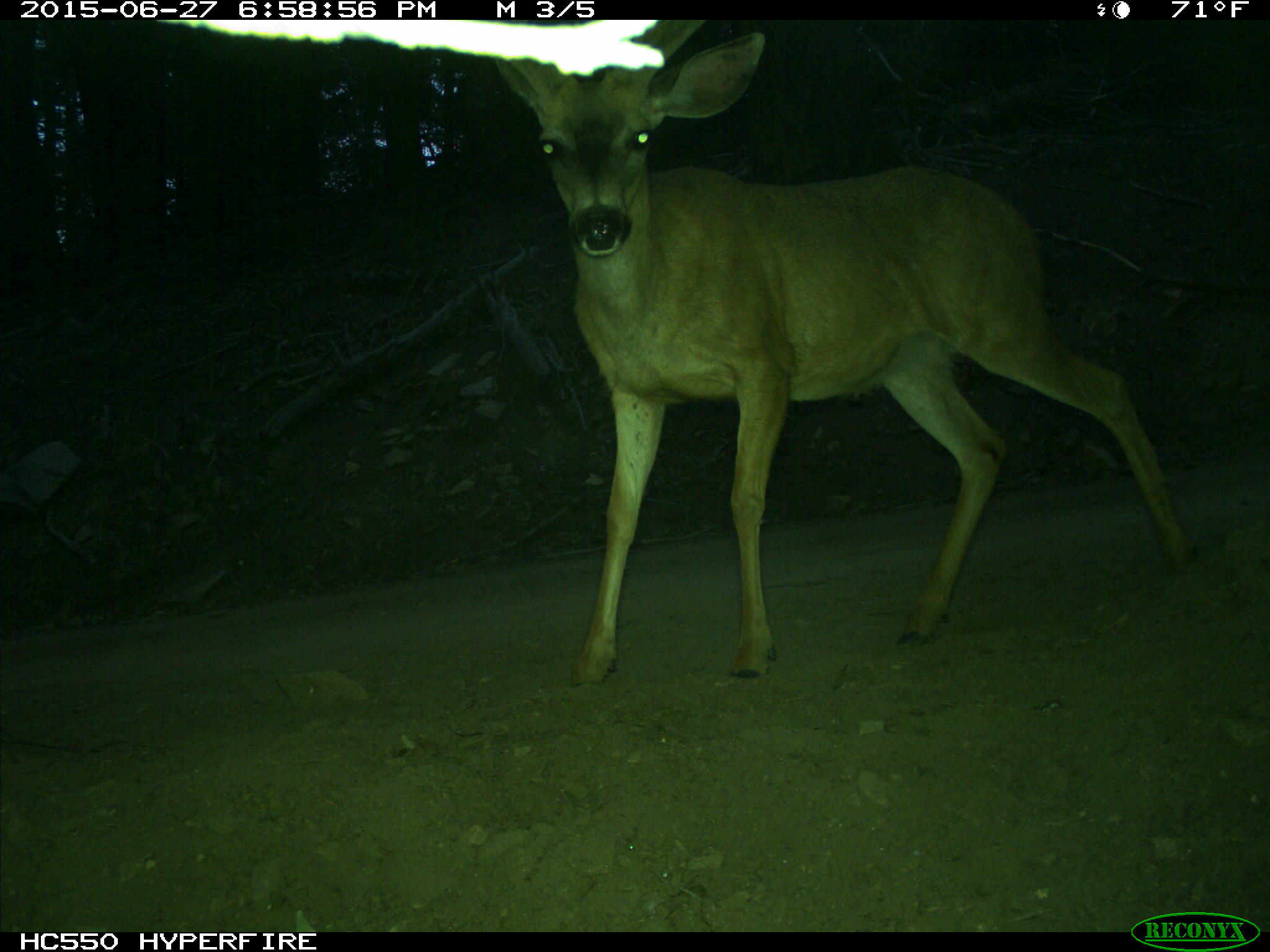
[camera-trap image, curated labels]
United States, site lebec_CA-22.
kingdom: Animalia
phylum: Chordata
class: Mammalia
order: Artiodactyla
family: Cervidae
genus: Odocoileus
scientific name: Odocoileus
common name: deer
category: unidentified deer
Unidentified deer (deer) (Odocoileus).